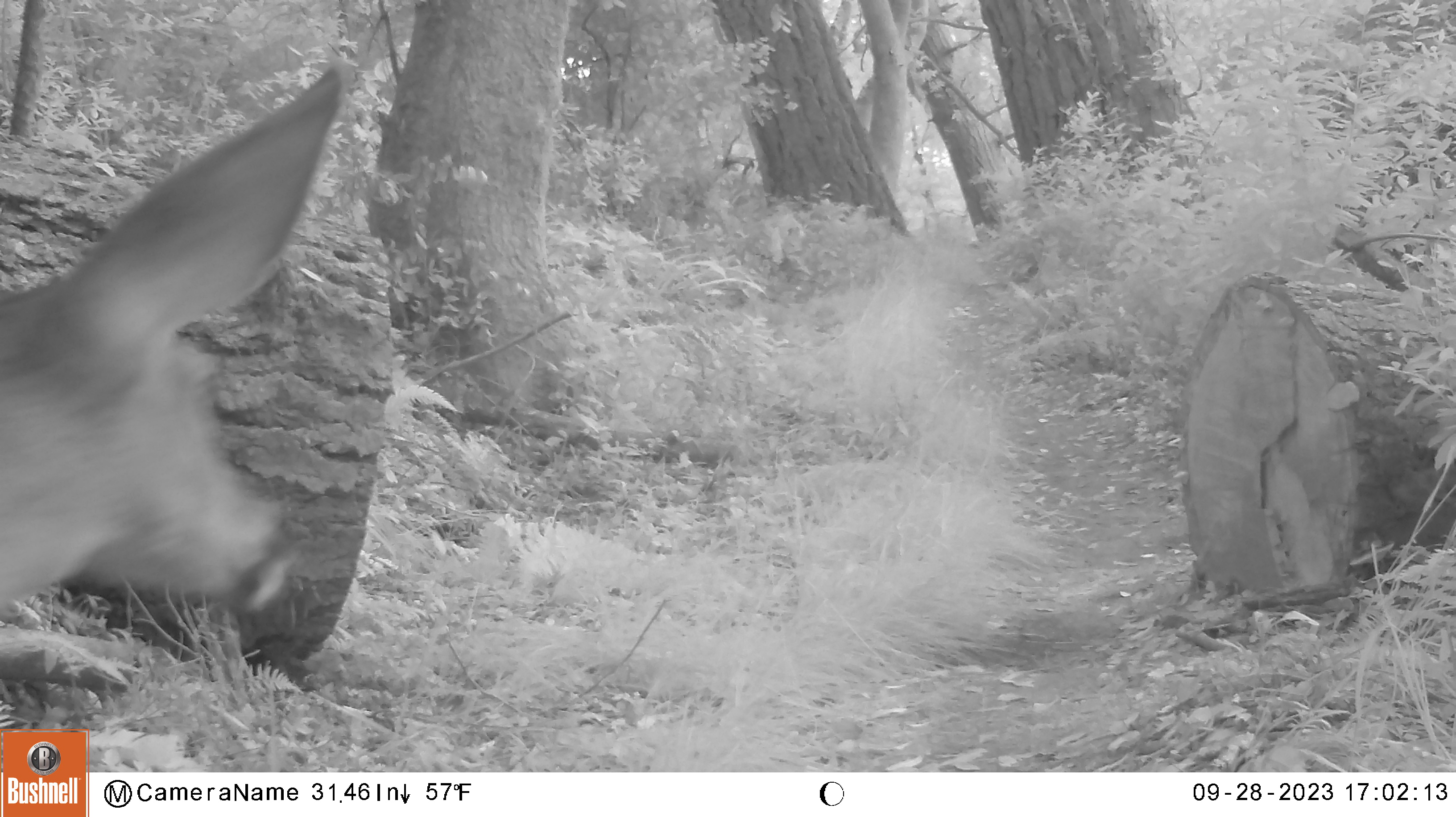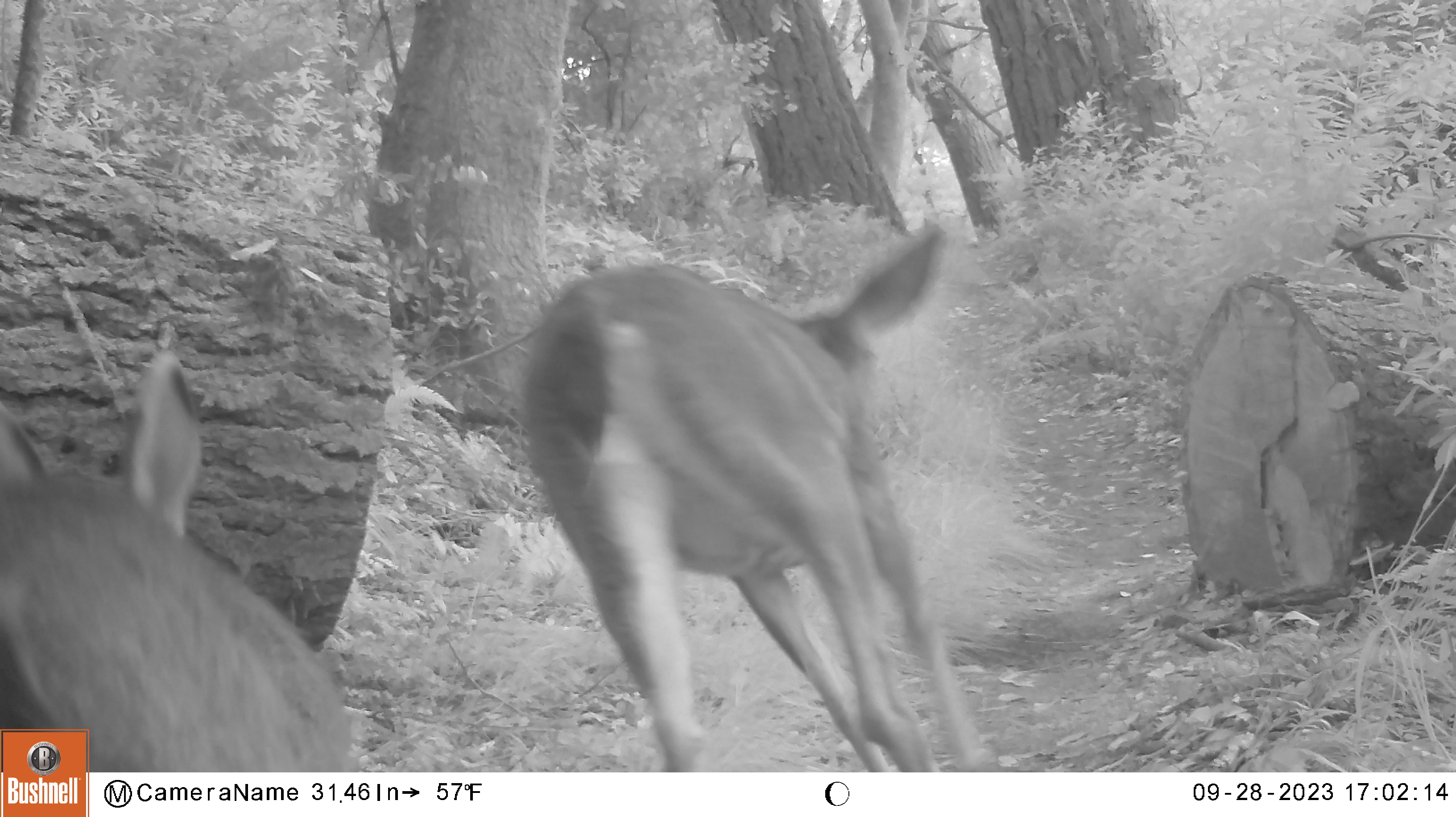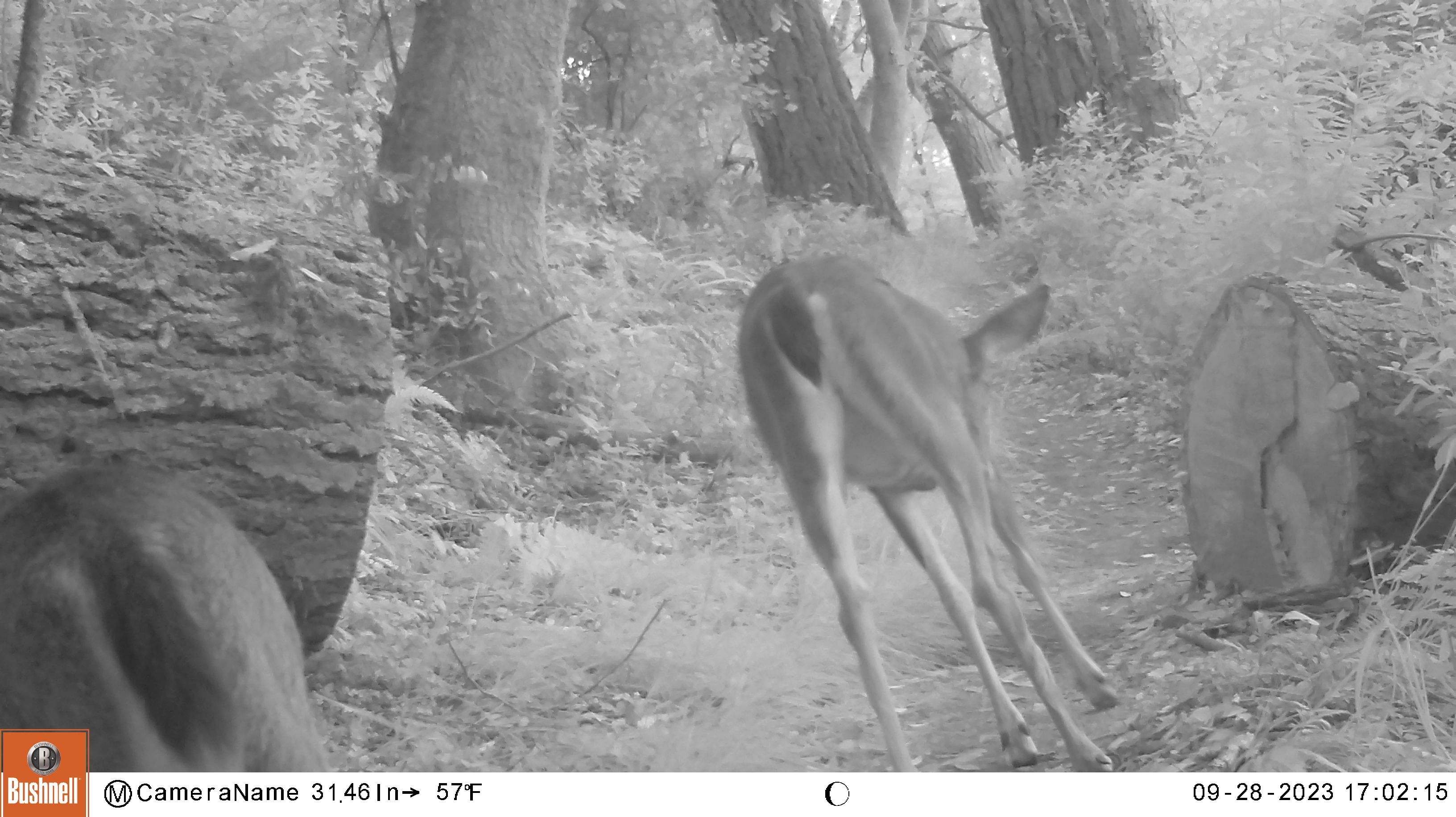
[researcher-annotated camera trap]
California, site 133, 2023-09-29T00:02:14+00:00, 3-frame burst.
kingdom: Animalia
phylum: Chordata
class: Mammalia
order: Artiodactyla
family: Cervidae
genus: Odocoileus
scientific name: Odocoileus hemionus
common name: mule deer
Mule deer (Odocoileus hemionus).